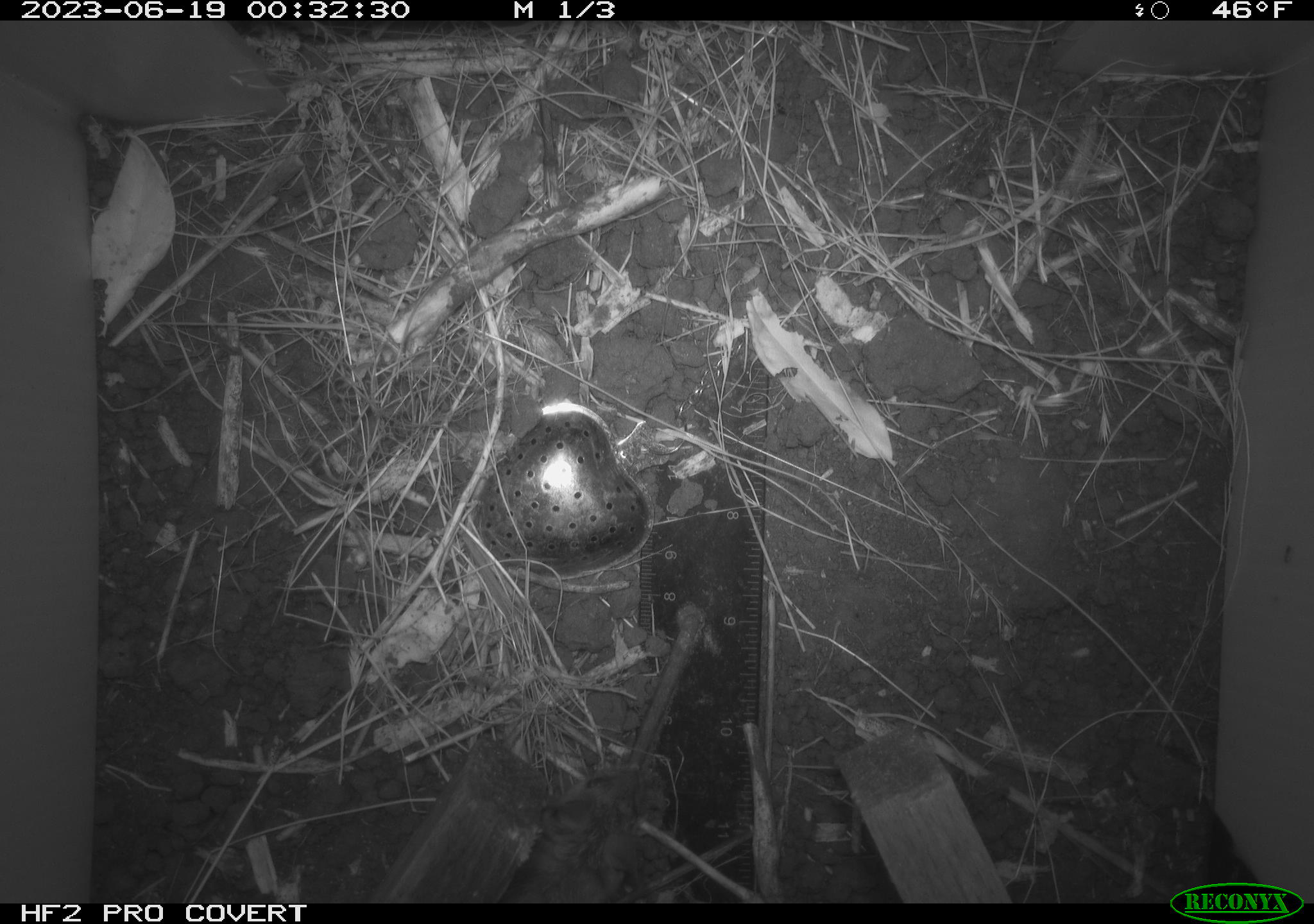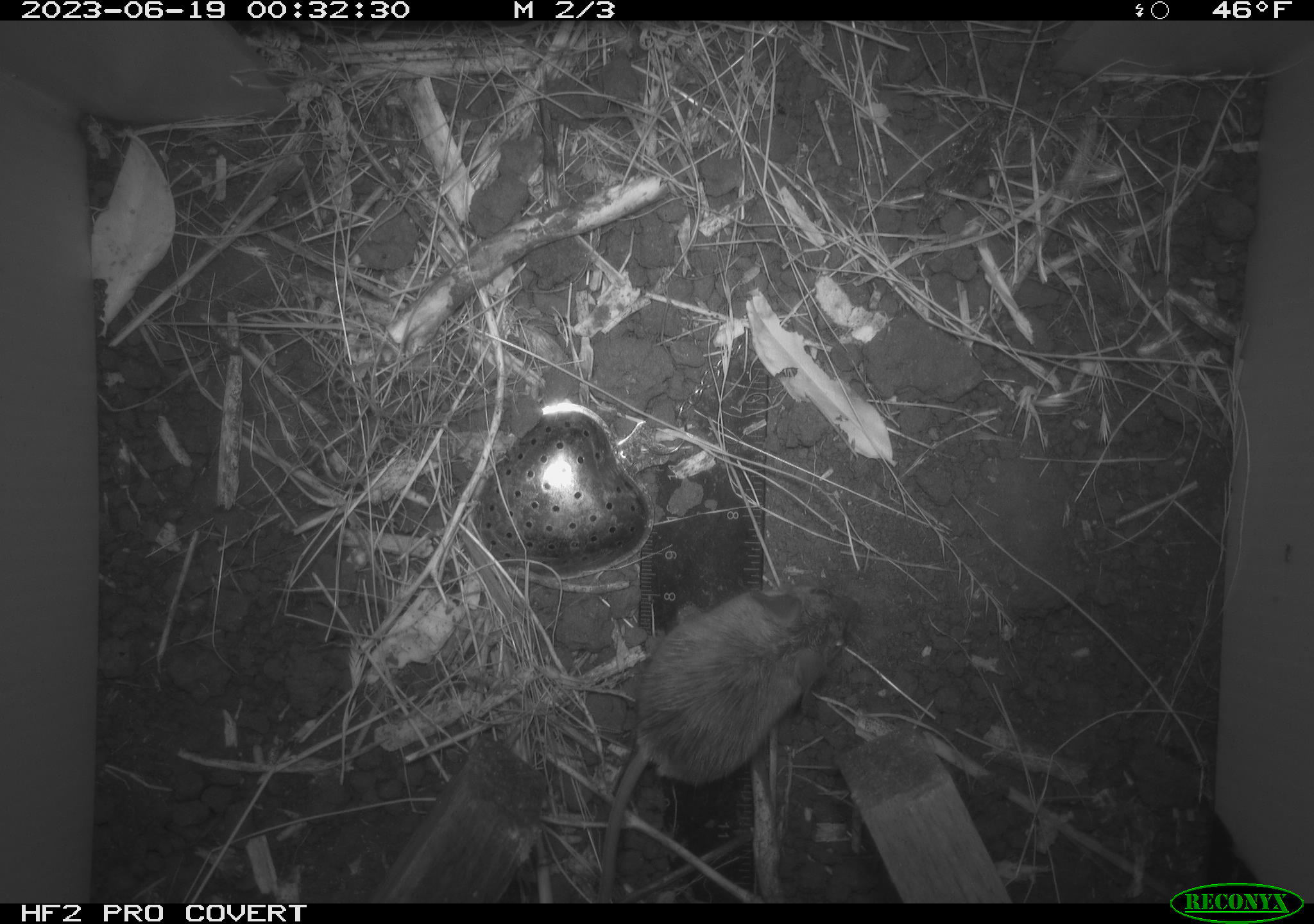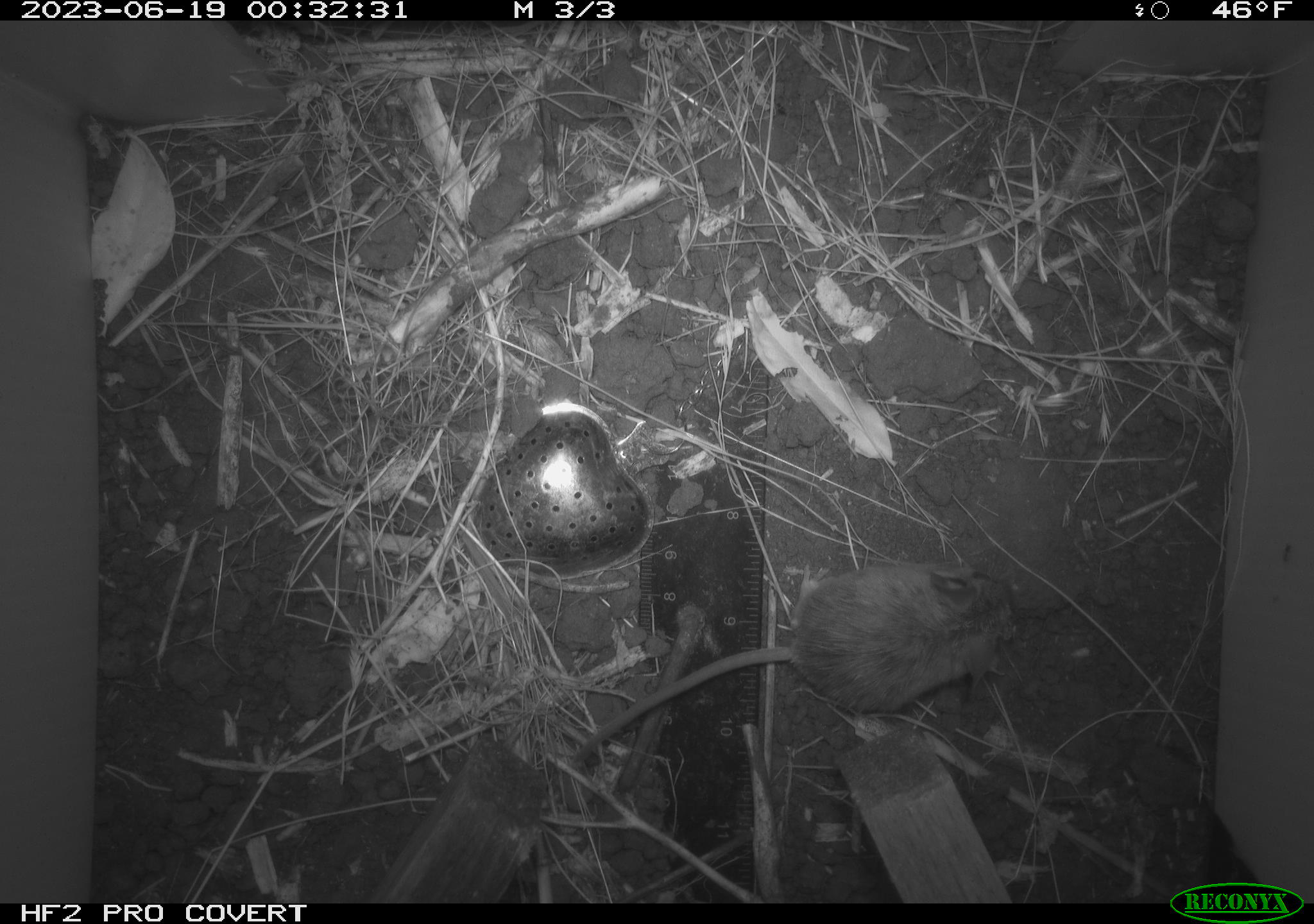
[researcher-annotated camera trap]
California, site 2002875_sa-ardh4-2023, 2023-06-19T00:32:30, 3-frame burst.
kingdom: Animalia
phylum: Chordata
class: Mammalia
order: Rodentia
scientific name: Rodentia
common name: mouse species